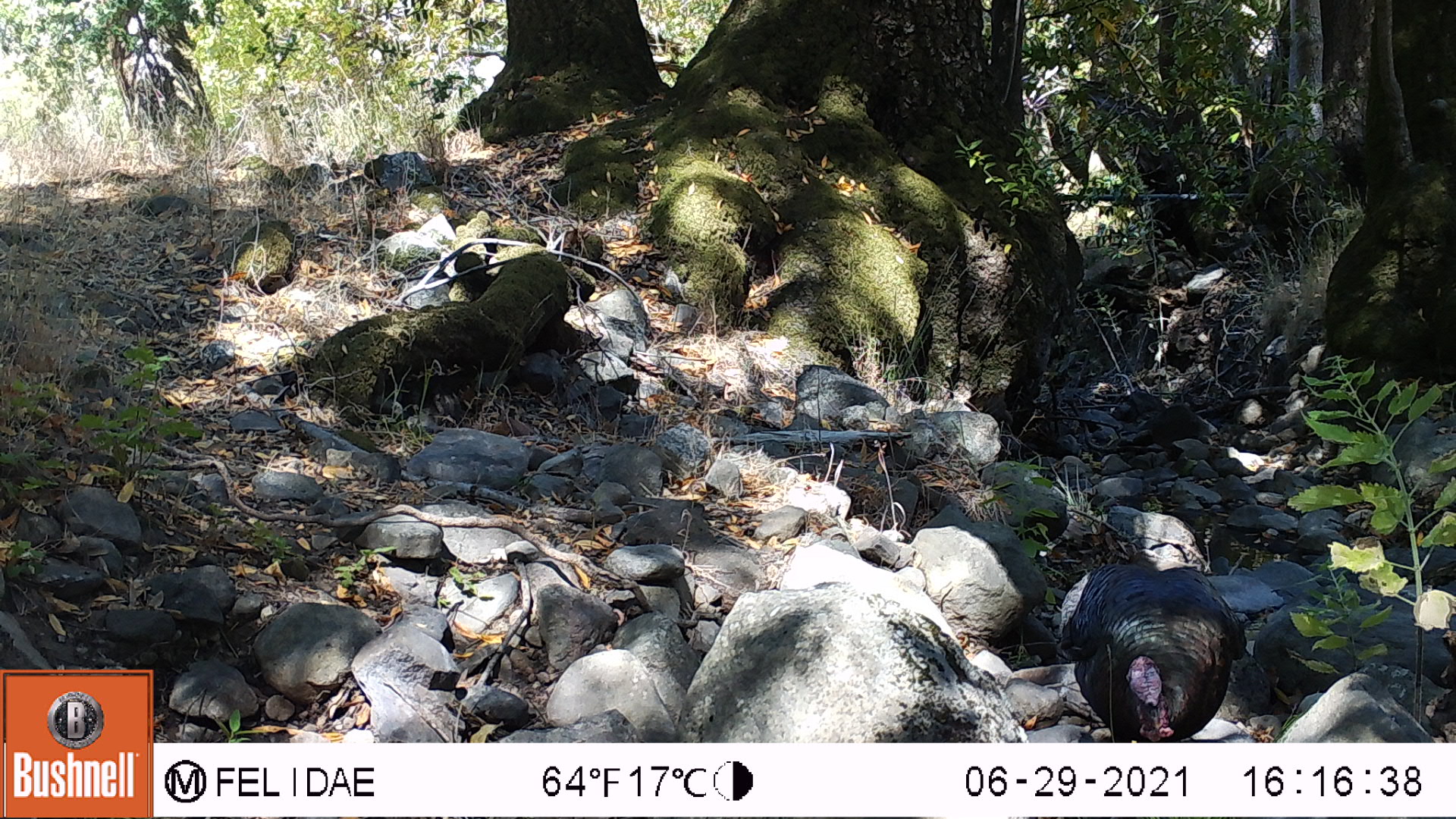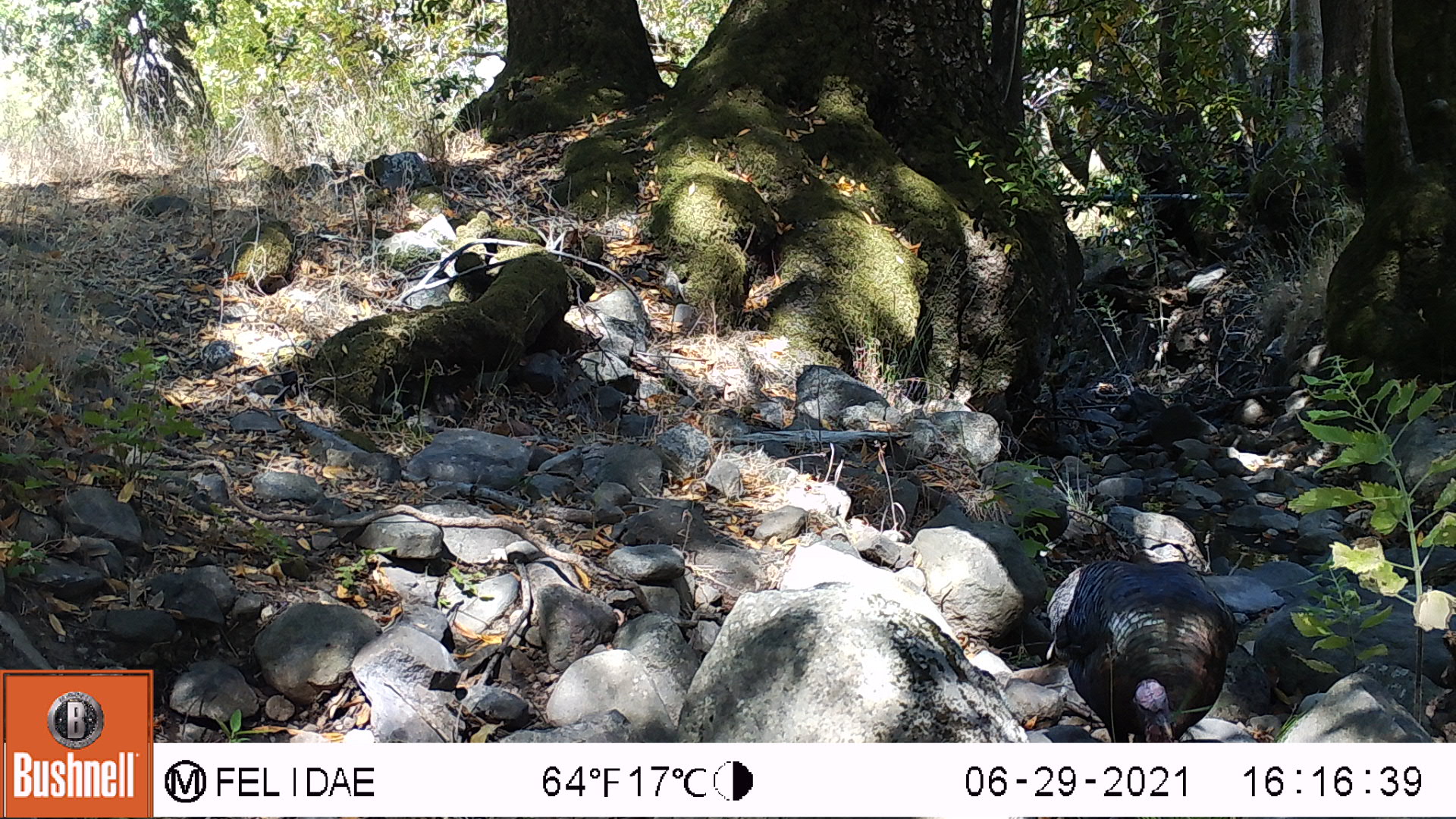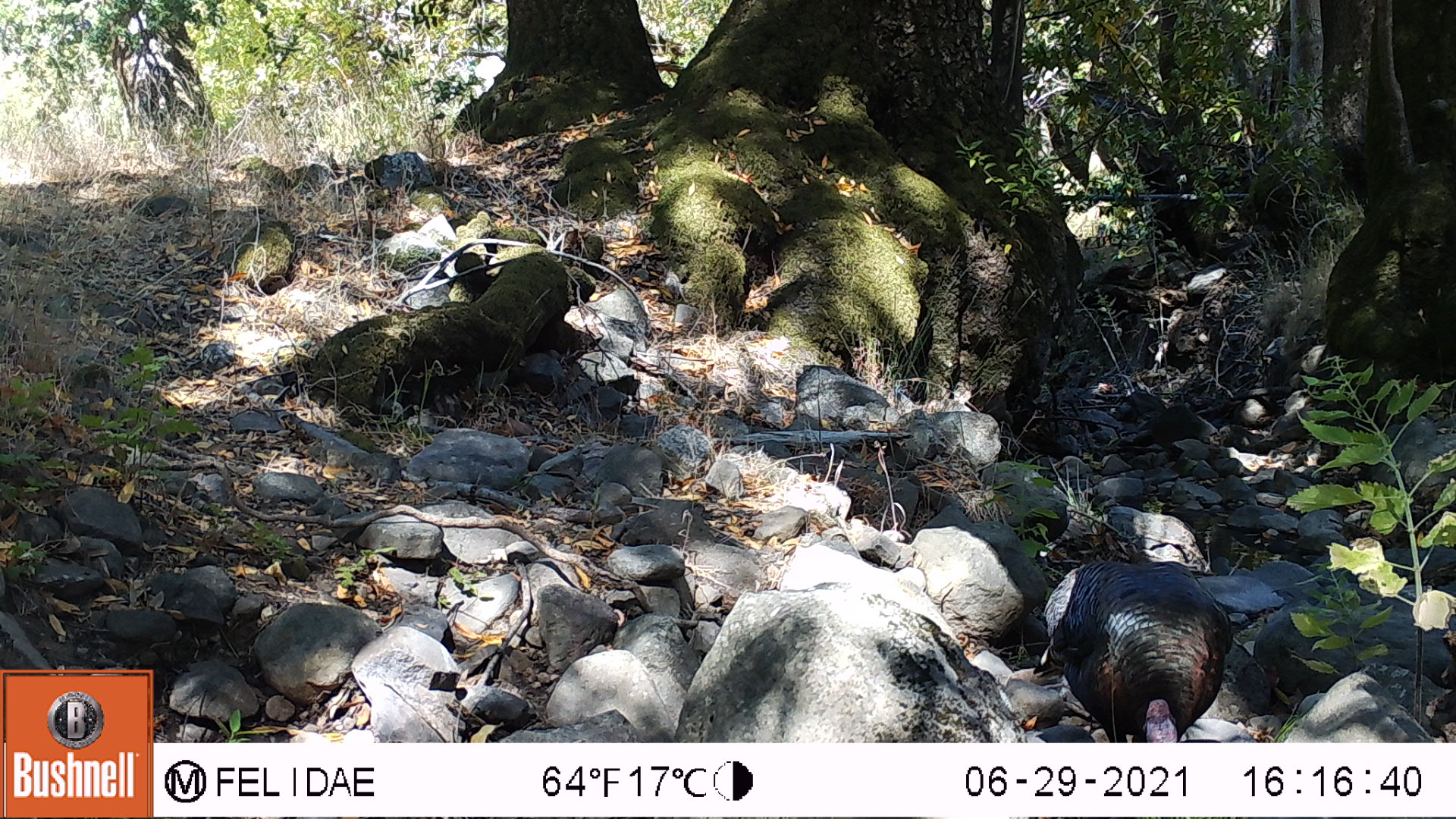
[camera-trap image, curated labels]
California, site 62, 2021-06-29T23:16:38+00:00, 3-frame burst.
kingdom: Animalia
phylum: Chordata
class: Aves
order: Galliformes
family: Phasianidae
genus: Meleagris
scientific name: Meleagris gallopavo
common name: turkey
Turkey (Meleagris gallopavo).